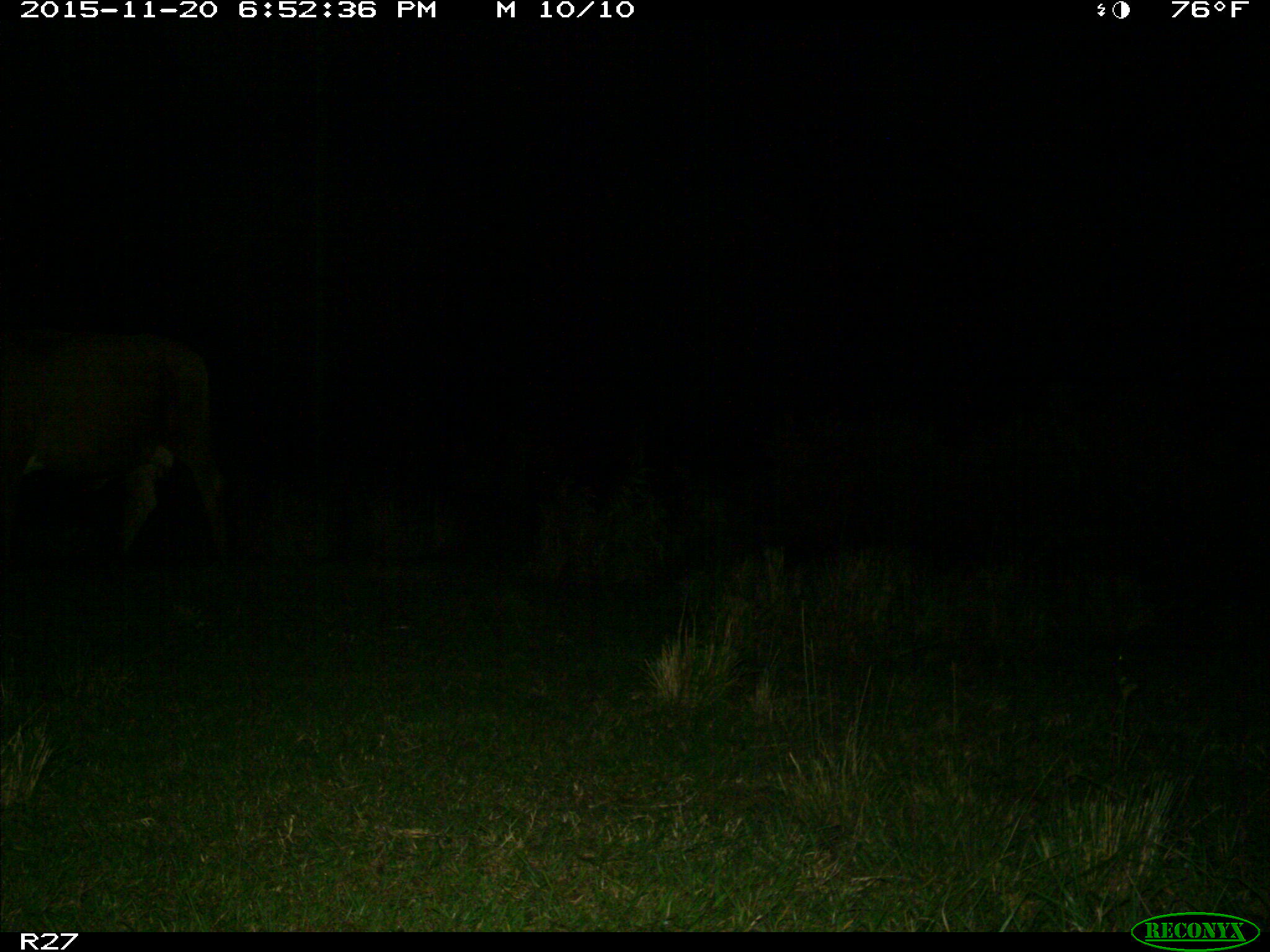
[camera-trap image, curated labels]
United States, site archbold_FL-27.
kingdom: Animalia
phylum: Chordata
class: Mammalia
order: Artiodactyla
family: Bovidae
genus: Bos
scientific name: Bos taurus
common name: domestic cow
Bos taurus (domestic cow).